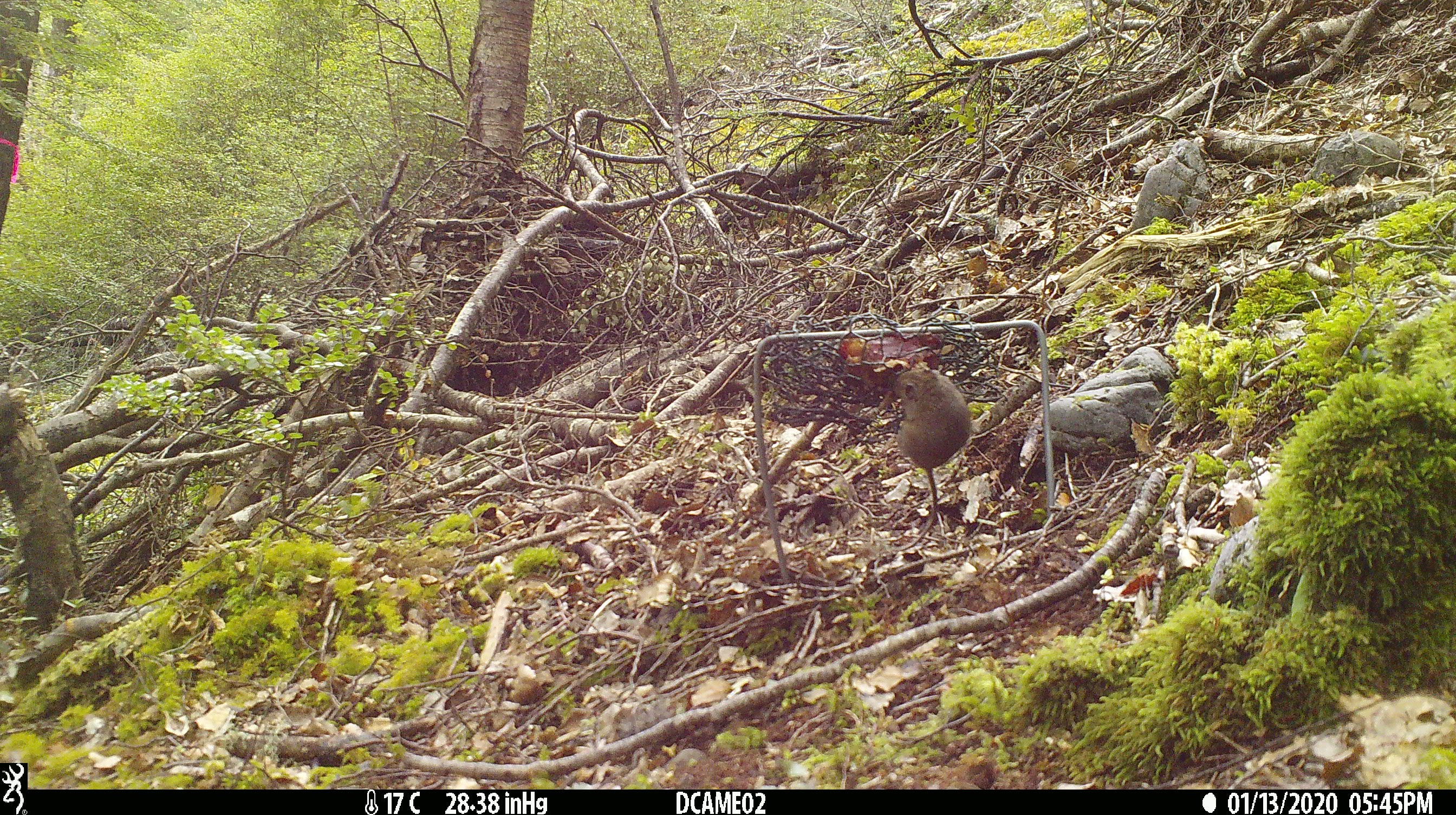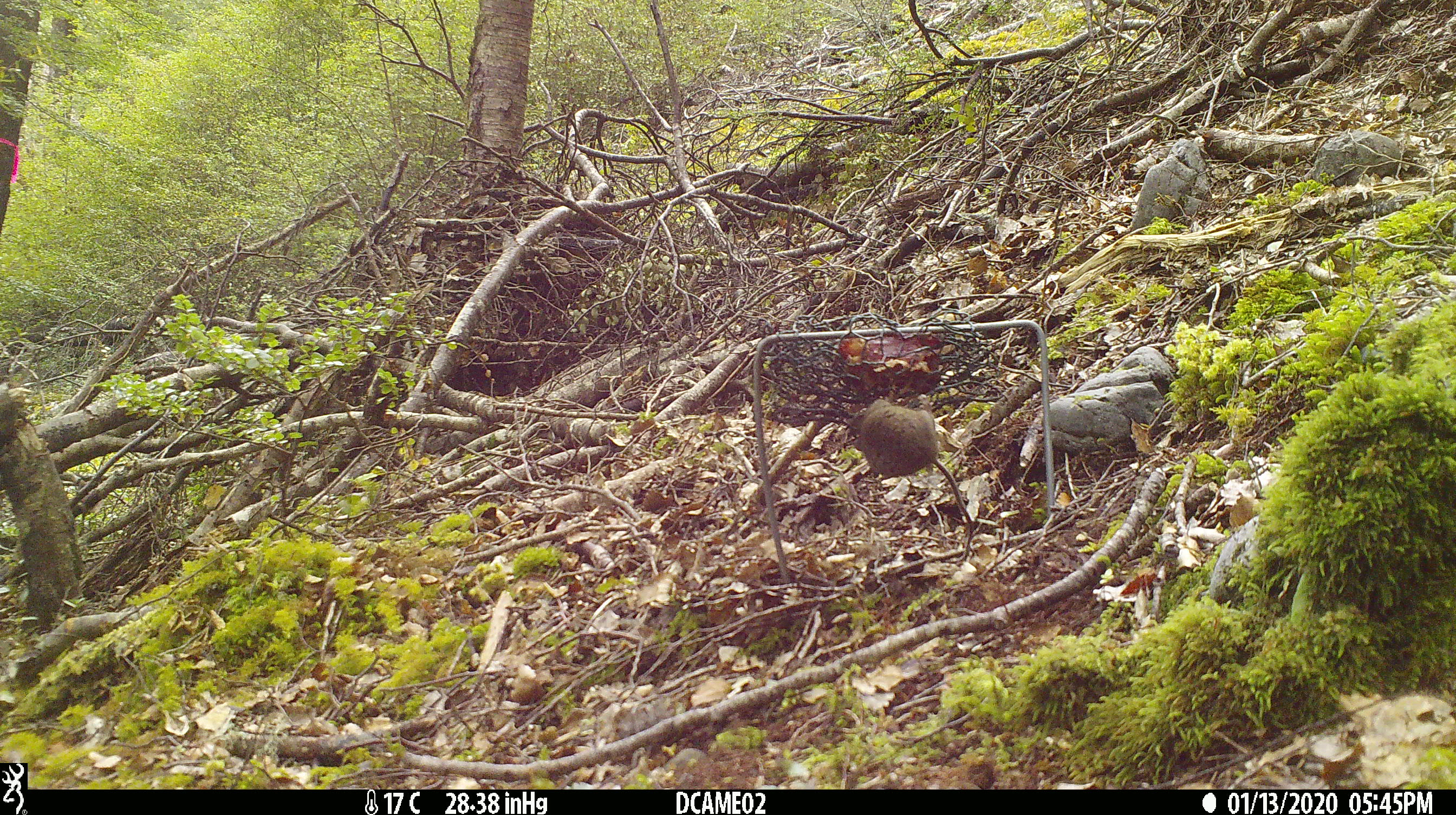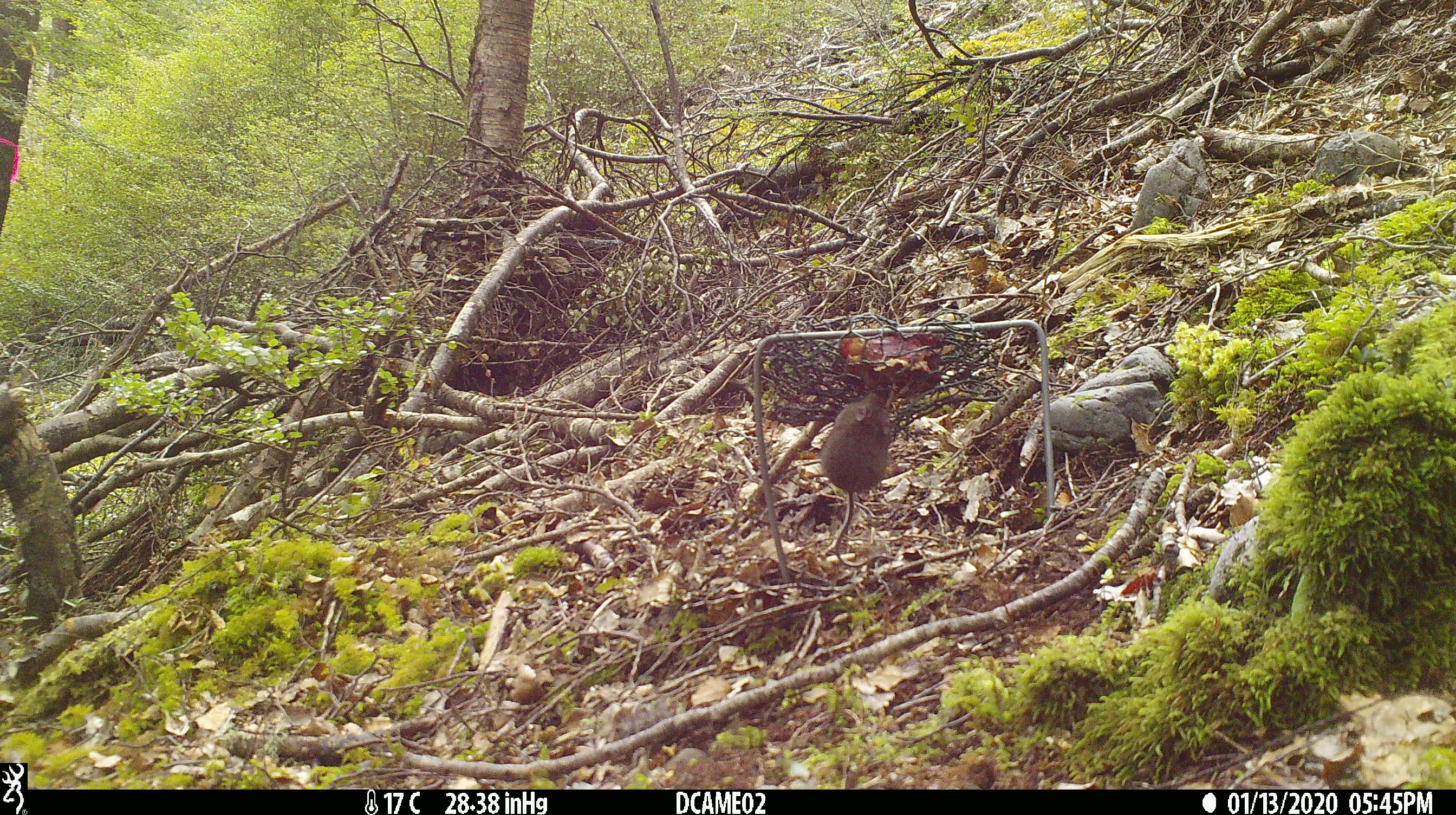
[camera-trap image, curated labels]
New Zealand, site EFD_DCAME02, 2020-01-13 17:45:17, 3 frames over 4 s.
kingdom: Animalia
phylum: Chordata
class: Mammalia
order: Rodentia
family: Muridae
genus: Mus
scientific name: Mus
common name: mouse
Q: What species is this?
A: Mouse (Mus).